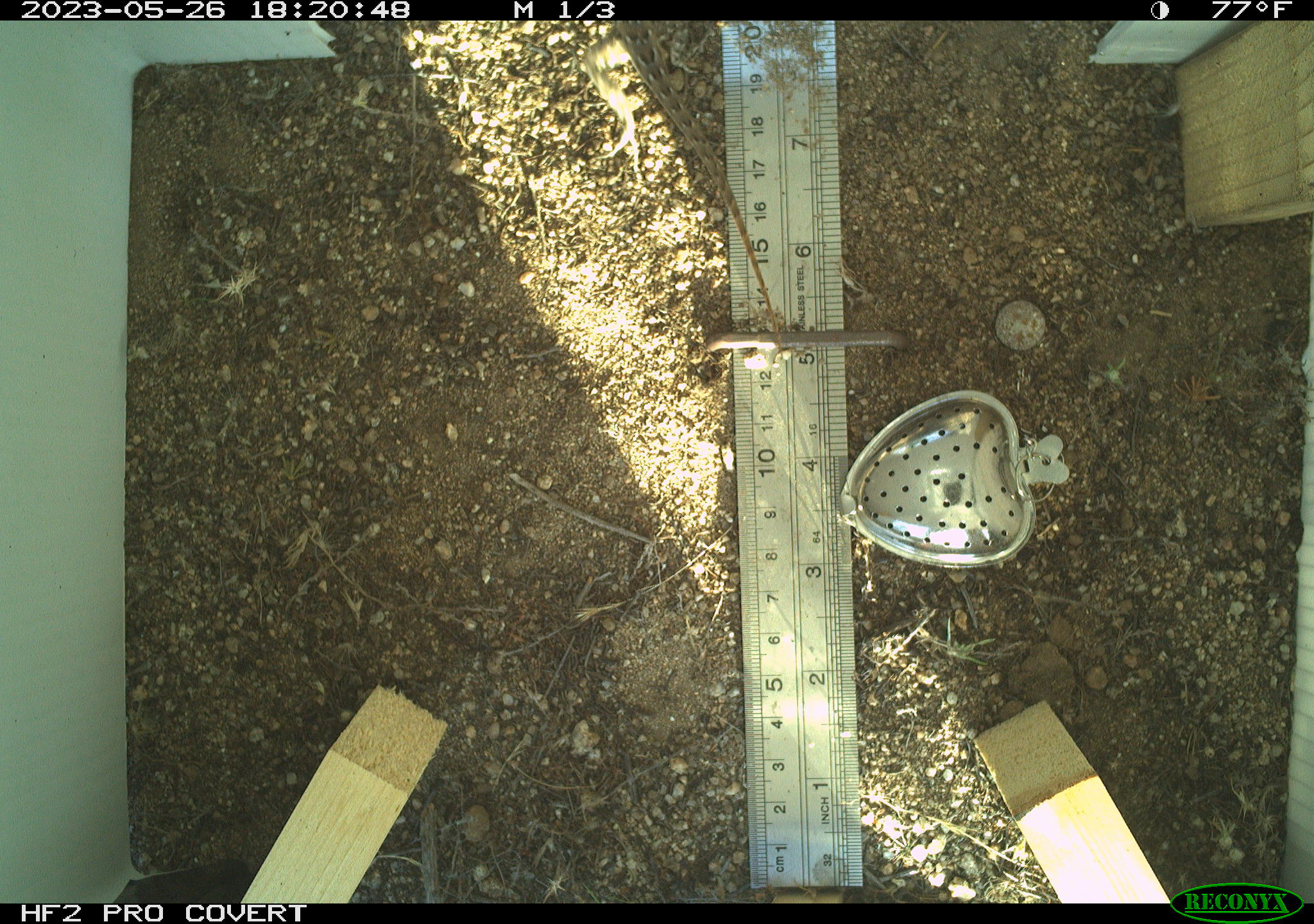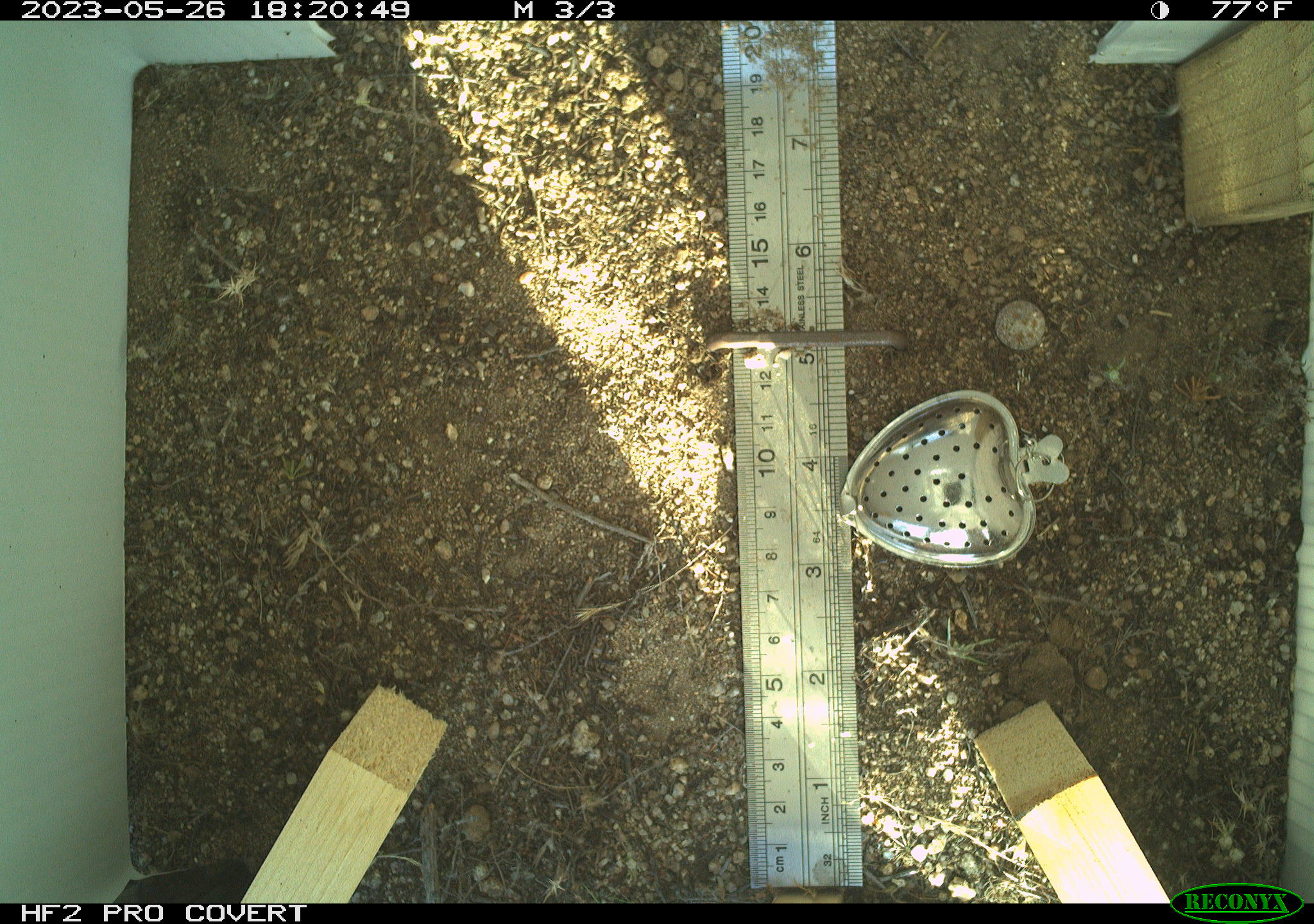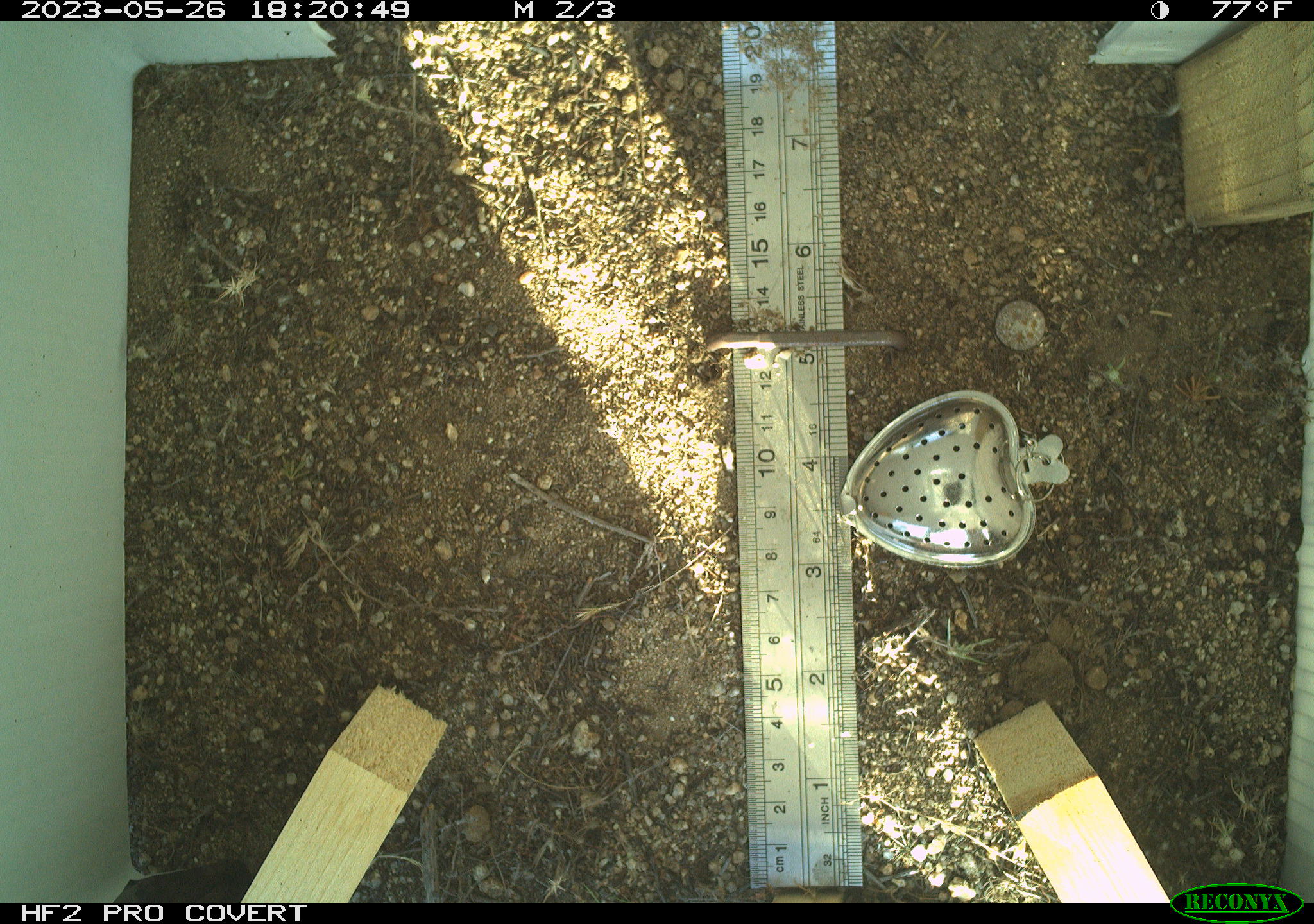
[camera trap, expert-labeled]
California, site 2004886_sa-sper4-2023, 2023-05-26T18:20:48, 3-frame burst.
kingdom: Animalia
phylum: Chordata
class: Reptilia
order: Squamata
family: Phrynosomatidae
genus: Uta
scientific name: Uta stansburiana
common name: common side-blotched lizard